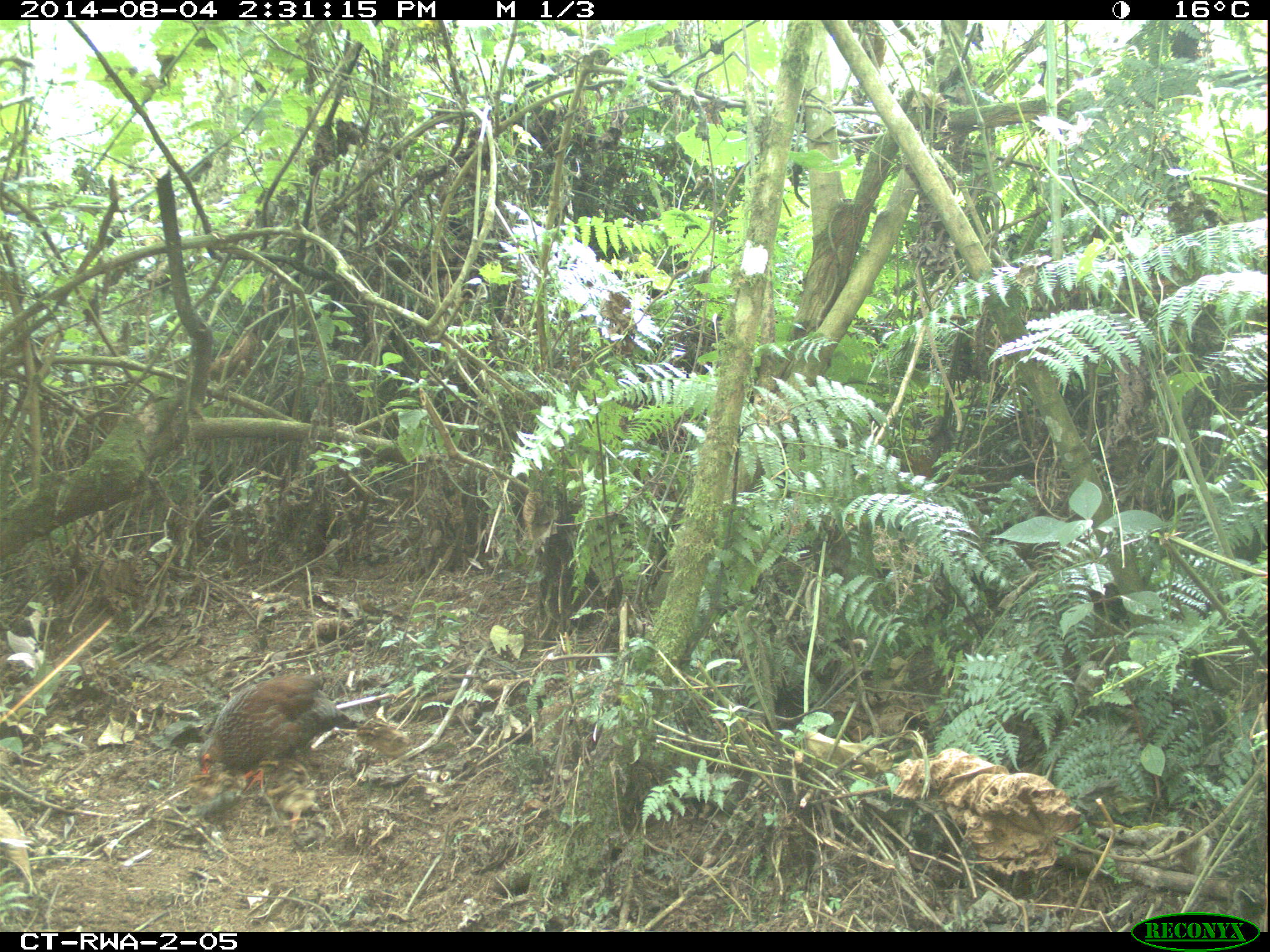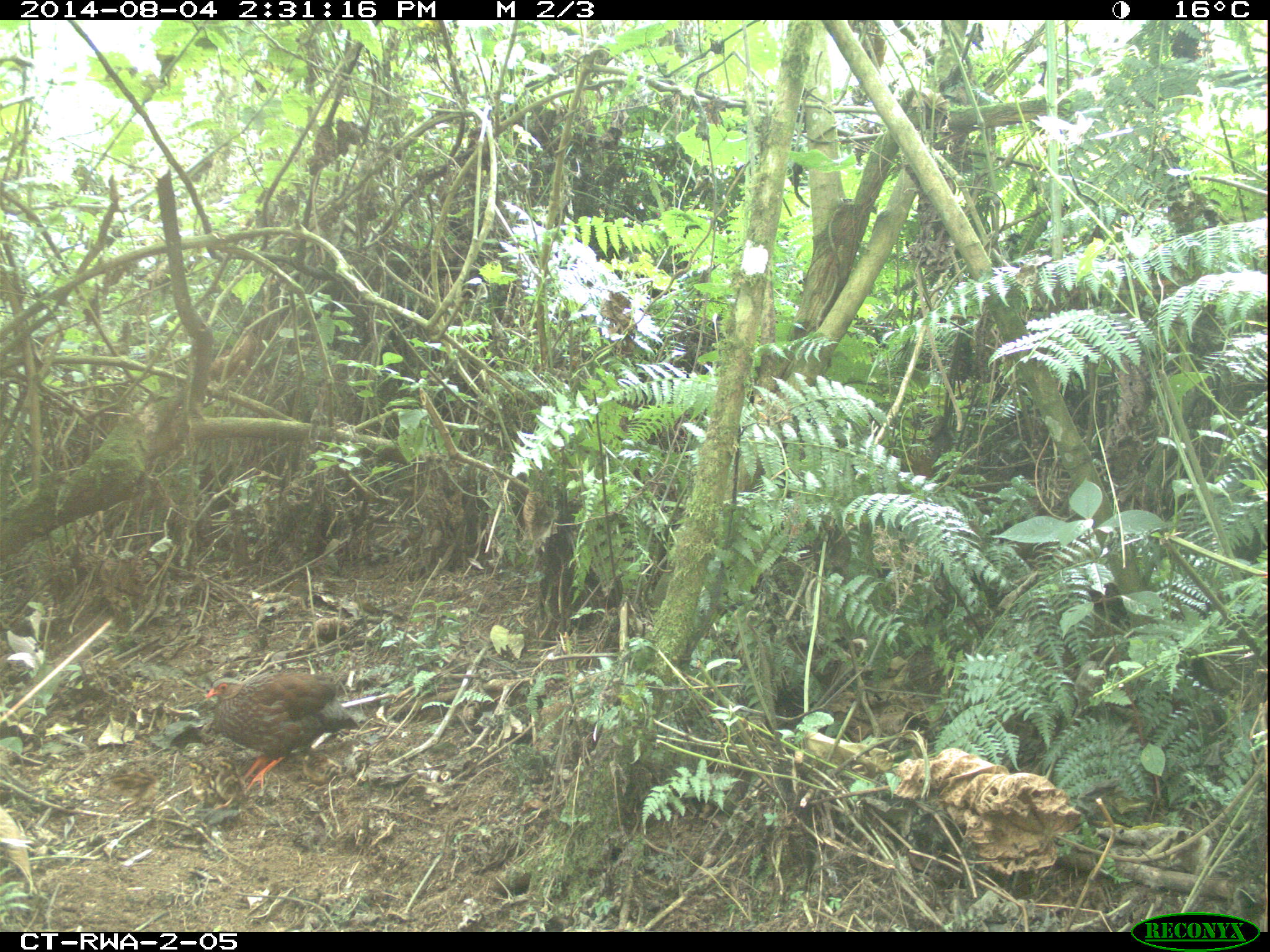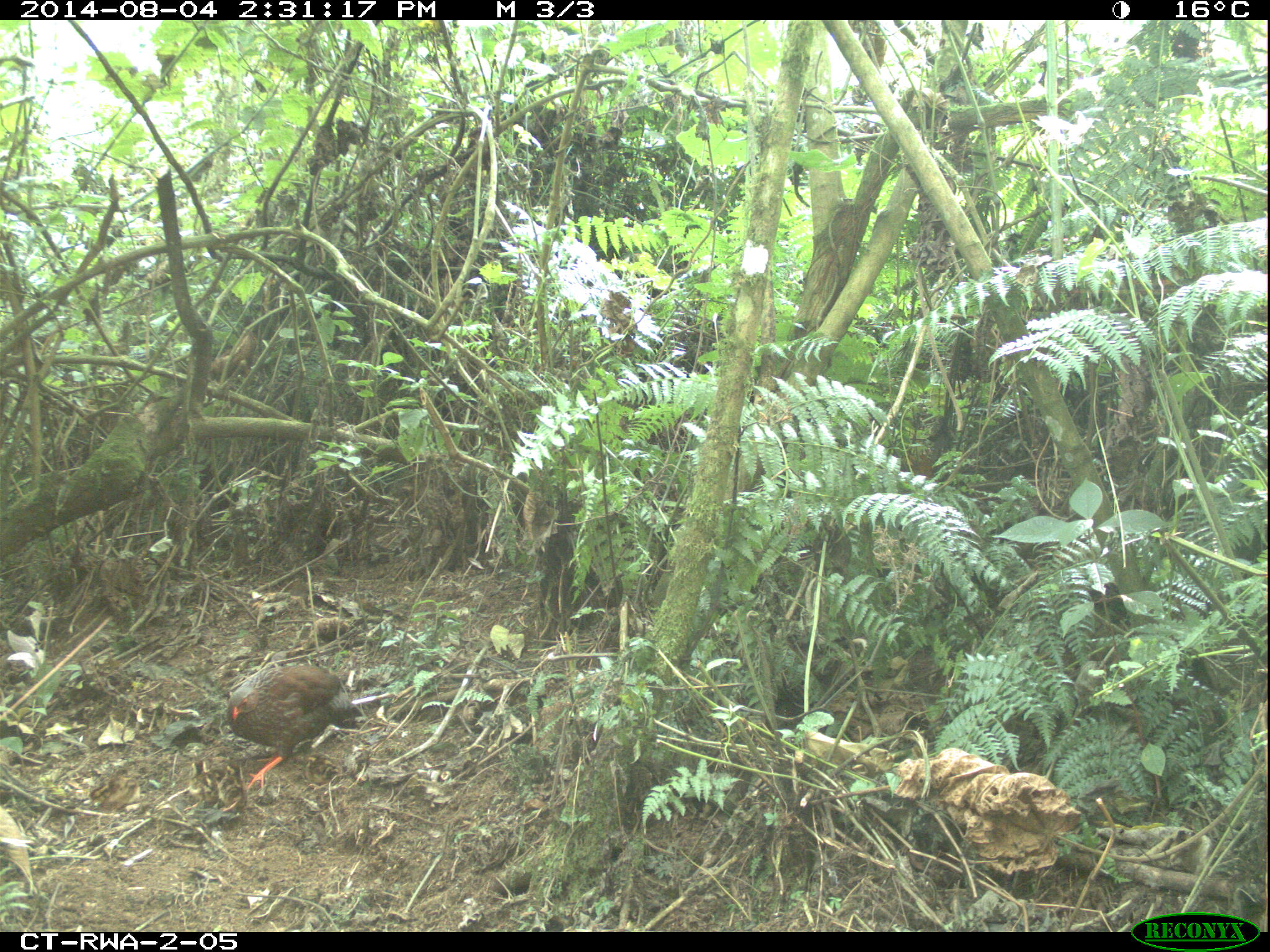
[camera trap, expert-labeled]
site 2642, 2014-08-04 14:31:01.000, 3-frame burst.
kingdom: Animalia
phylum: Chordata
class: Aves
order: Galliformes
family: Phasianidae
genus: Pternistis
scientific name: Pternistis nobilis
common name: handsome francolin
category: francolinus nobilis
Francolinus nobilis (handsome francolin) (Pternistis nobilis), count 1.